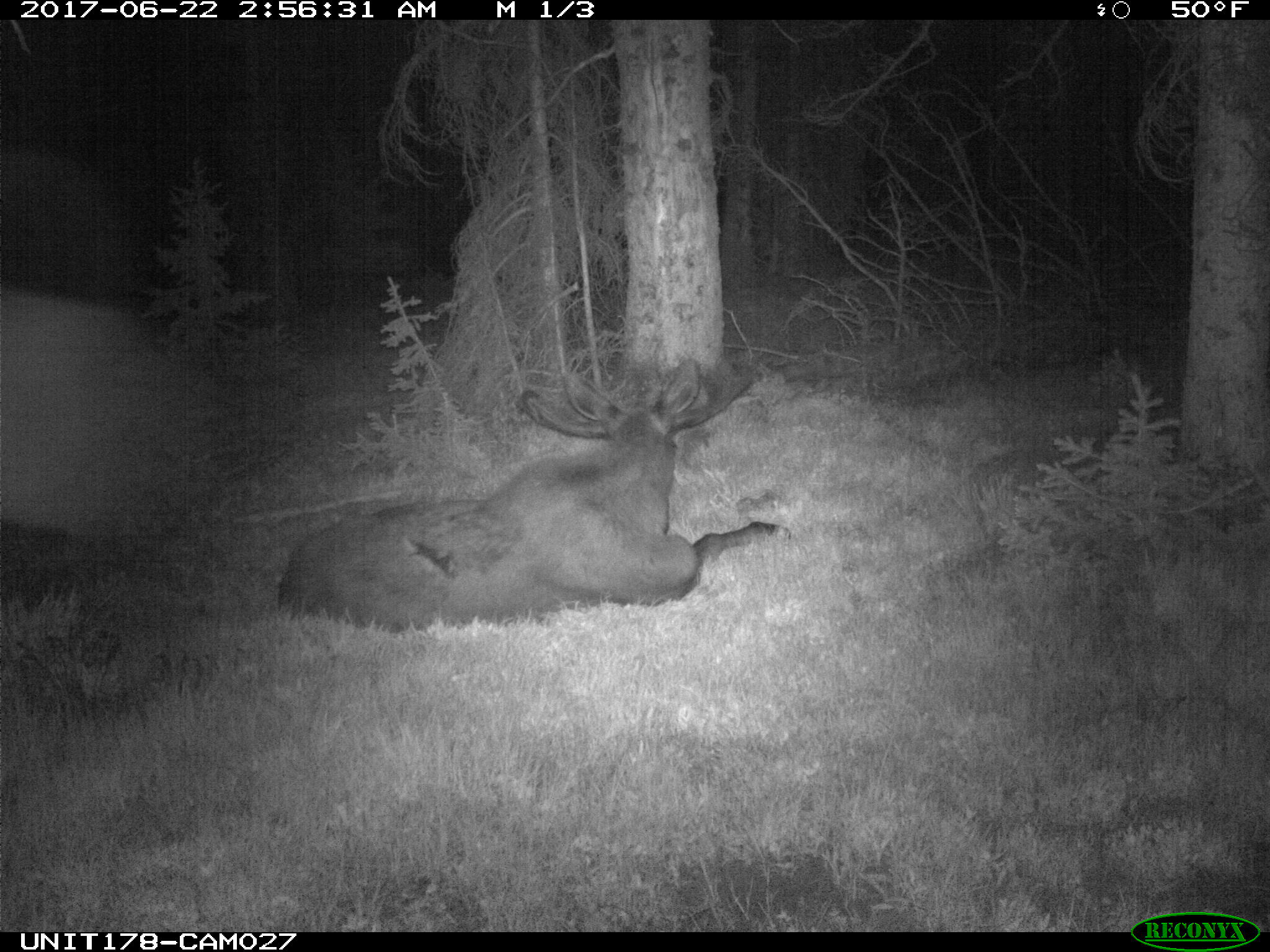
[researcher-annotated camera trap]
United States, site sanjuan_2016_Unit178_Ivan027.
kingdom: Animalia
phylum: Chordata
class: Mammalia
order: Artiodactyla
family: Cervidae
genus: Alces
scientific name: Alces alces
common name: moose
Alces alces (moose).